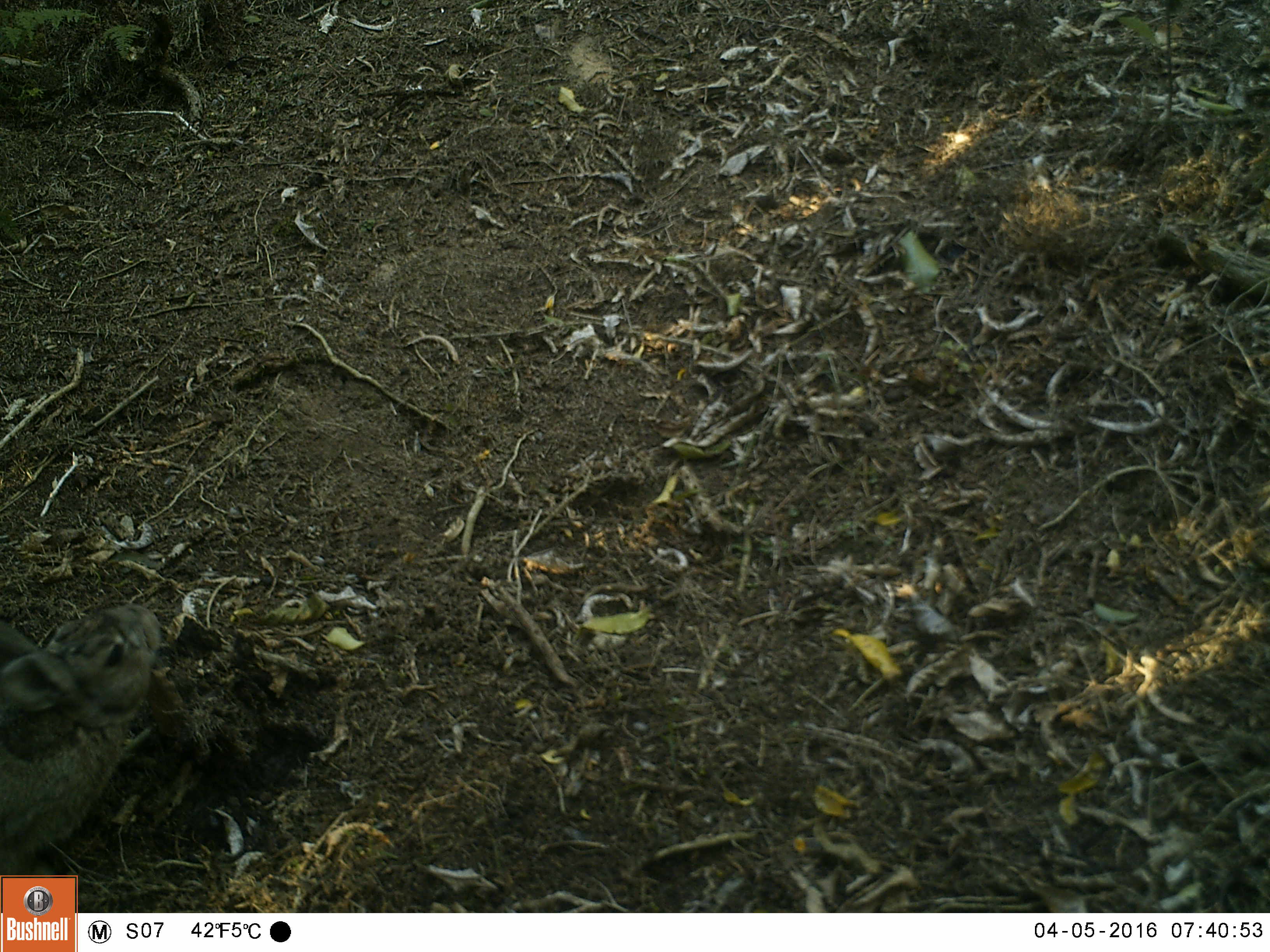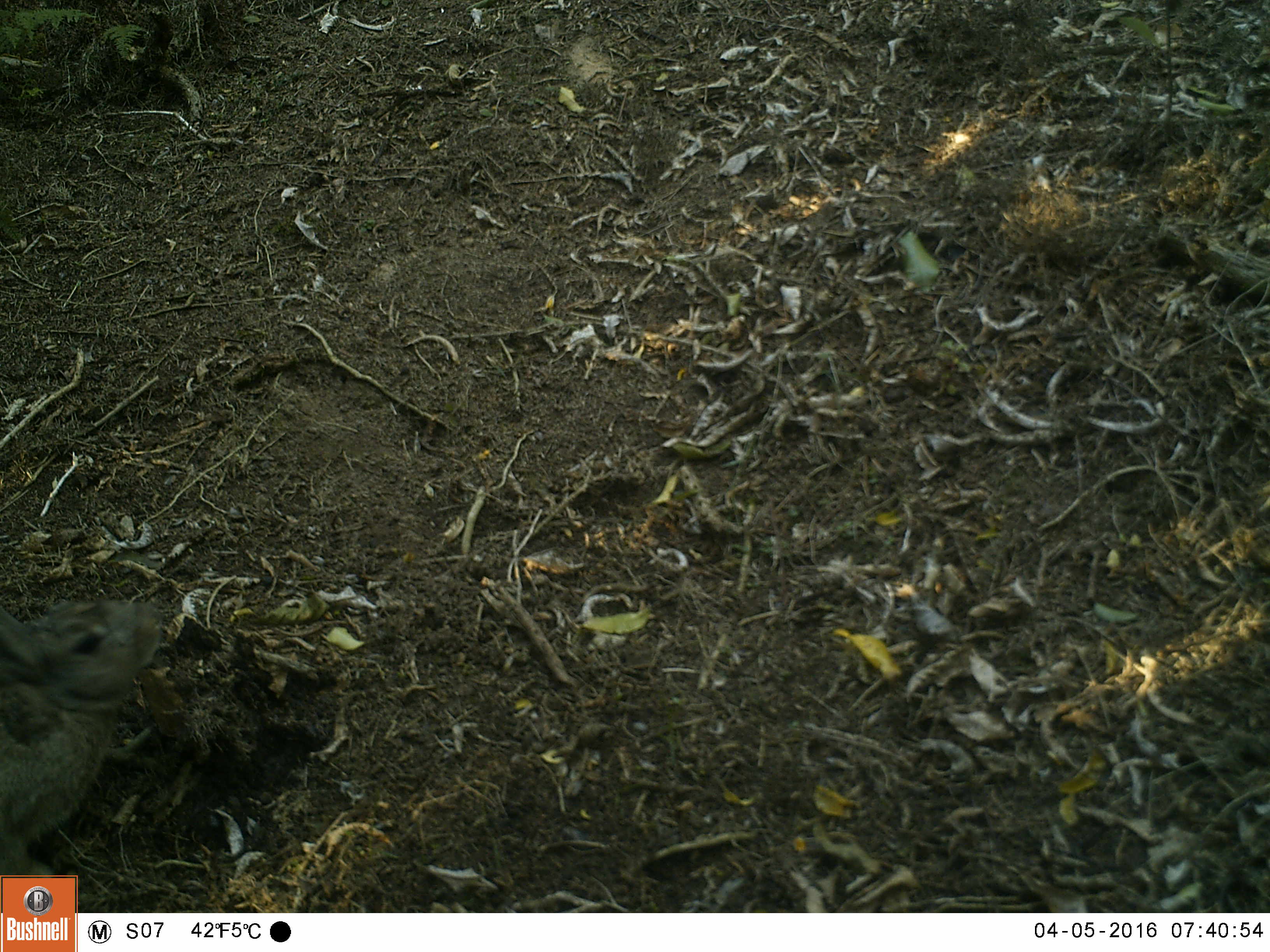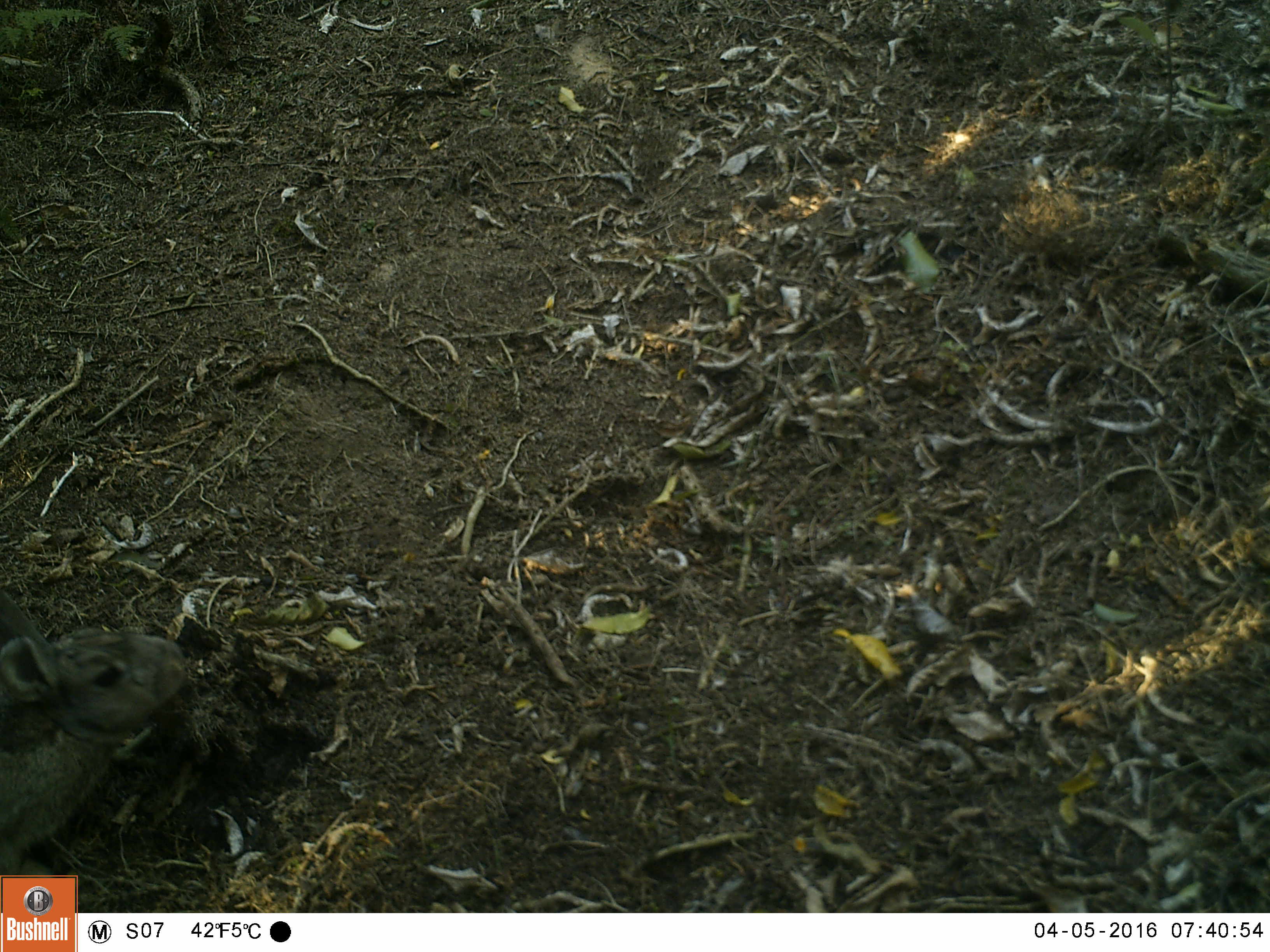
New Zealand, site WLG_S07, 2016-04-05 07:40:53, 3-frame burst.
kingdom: Animalia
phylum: Chordata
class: Mammalia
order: Lagomorpha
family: Leporidae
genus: Oryctolagus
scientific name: Oryctolagus cuniculus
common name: european rabbit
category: rabbit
Rabbit (european rabbit) (Oryctolagus cuniculus).